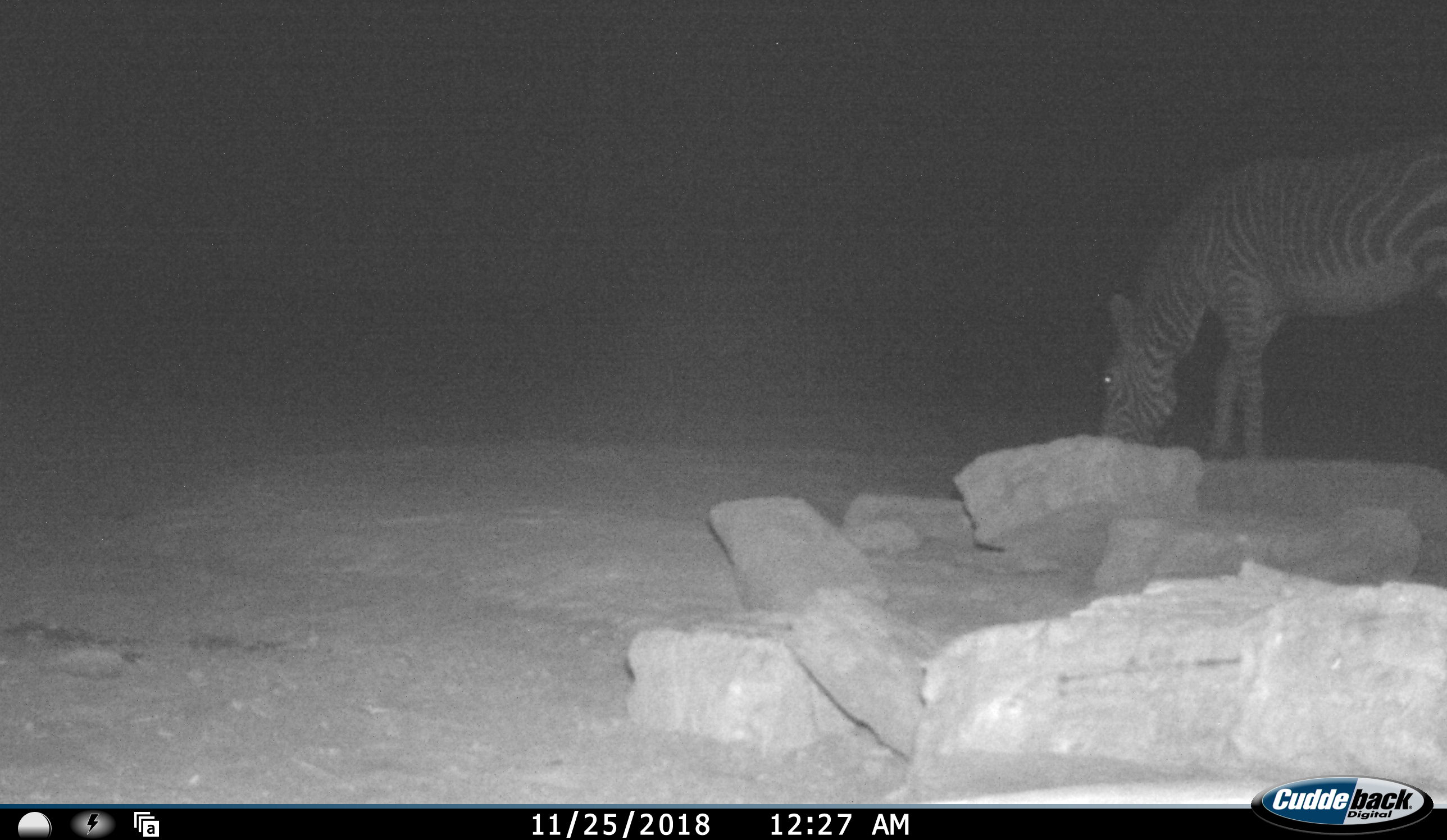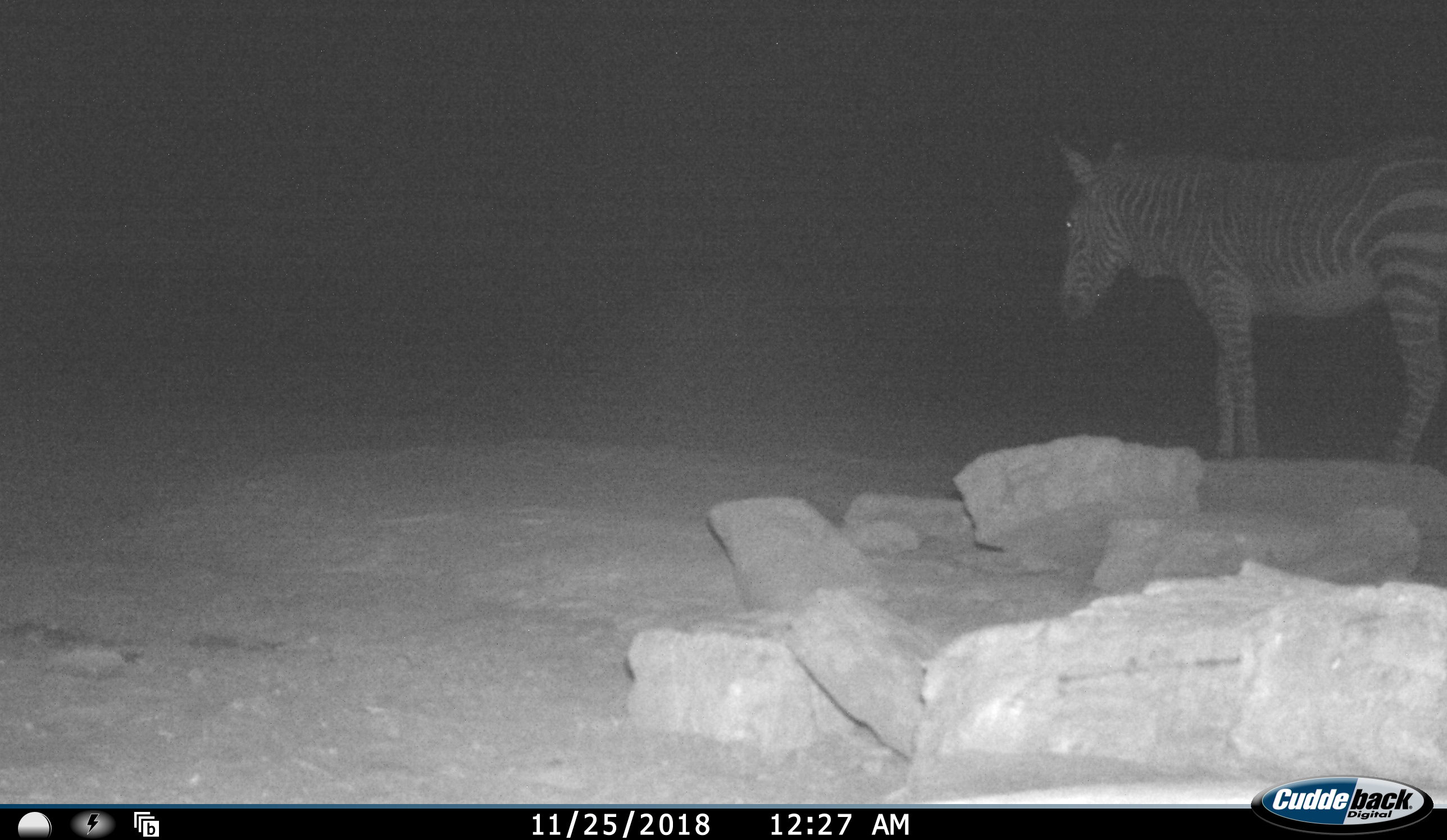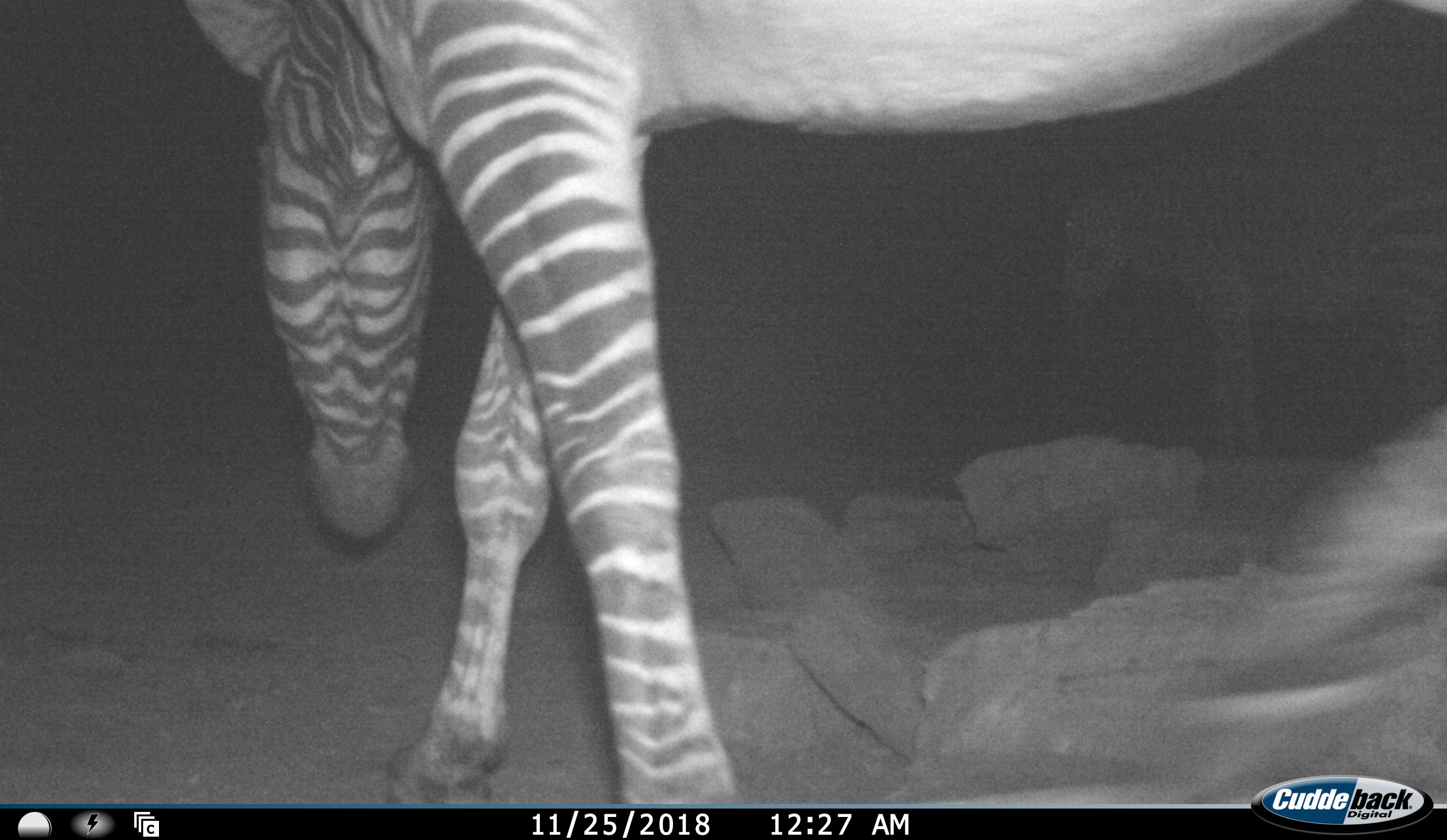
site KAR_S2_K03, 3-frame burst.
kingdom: Animalia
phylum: Chordata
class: Mammalia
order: Perissodactyla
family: Equidae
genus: Equus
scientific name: Equus zebra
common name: mountain zebra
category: zebramountain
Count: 2.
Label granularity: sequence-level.